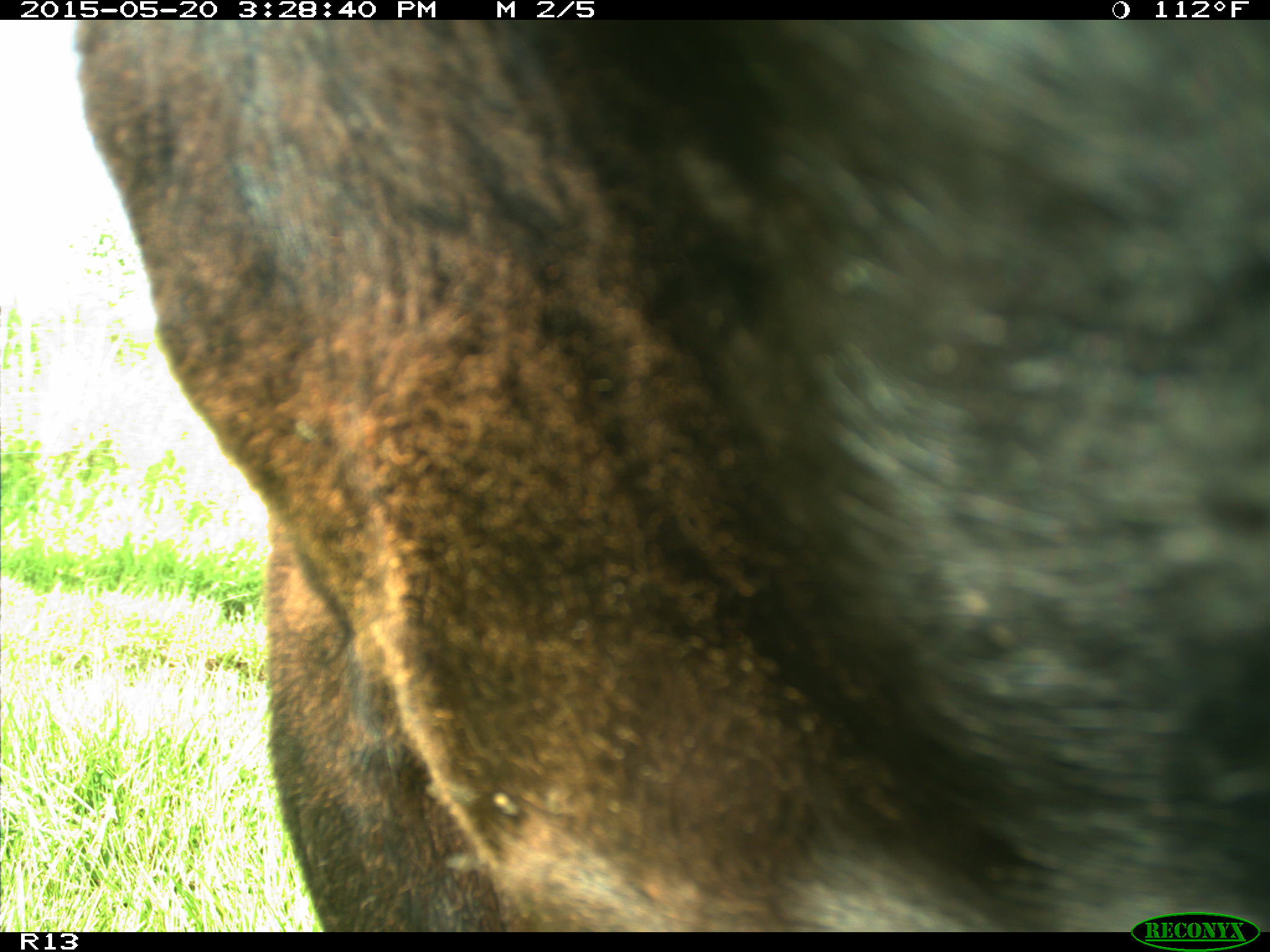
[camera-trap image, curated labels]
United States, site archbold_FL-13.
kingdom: Animalia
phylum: Chordata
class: Mammalia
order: Artiodactyla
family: Bovidae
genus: Bos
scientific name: Bos taurus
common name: domestic cow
Bos taurus (domestic cow).